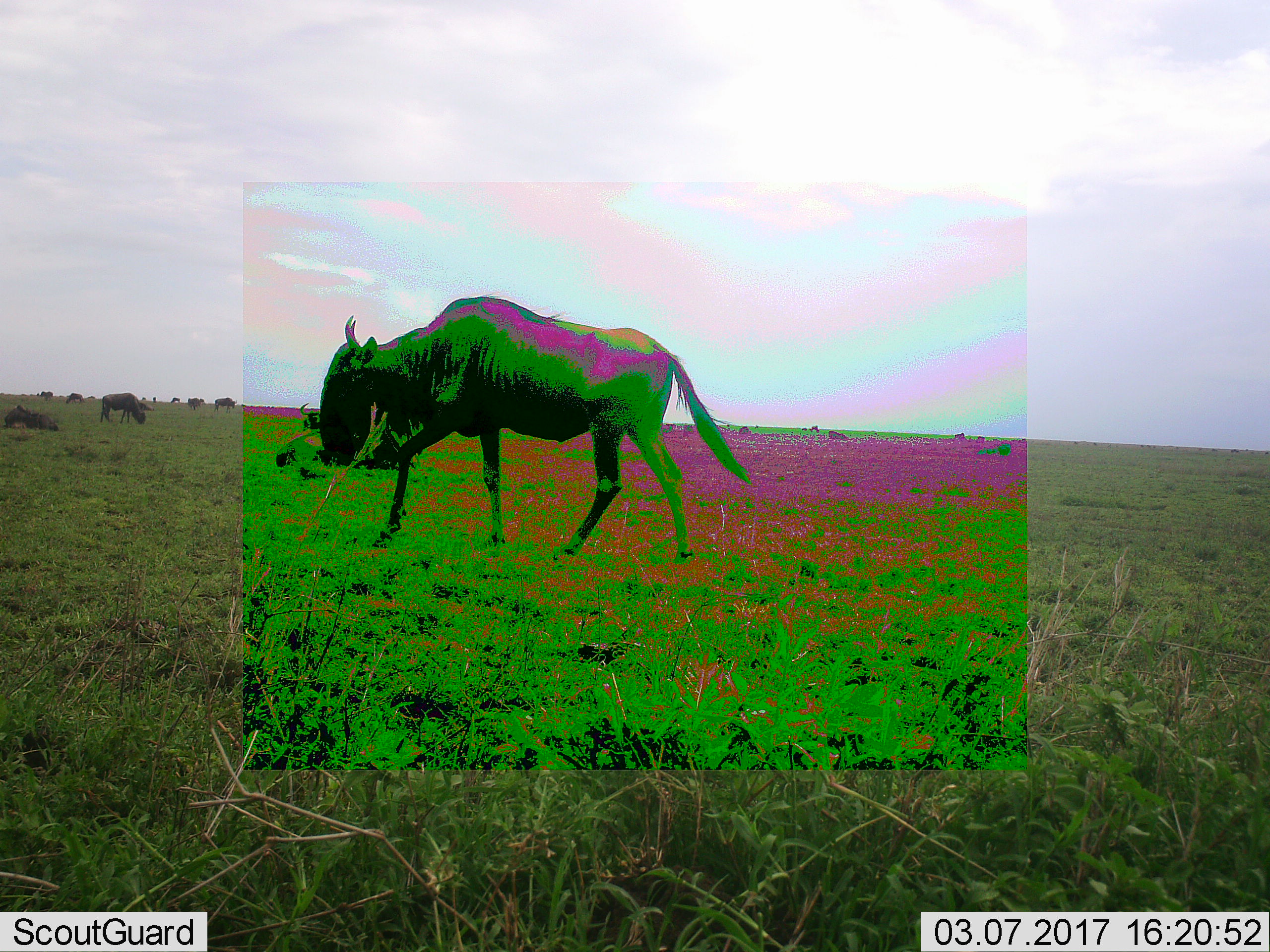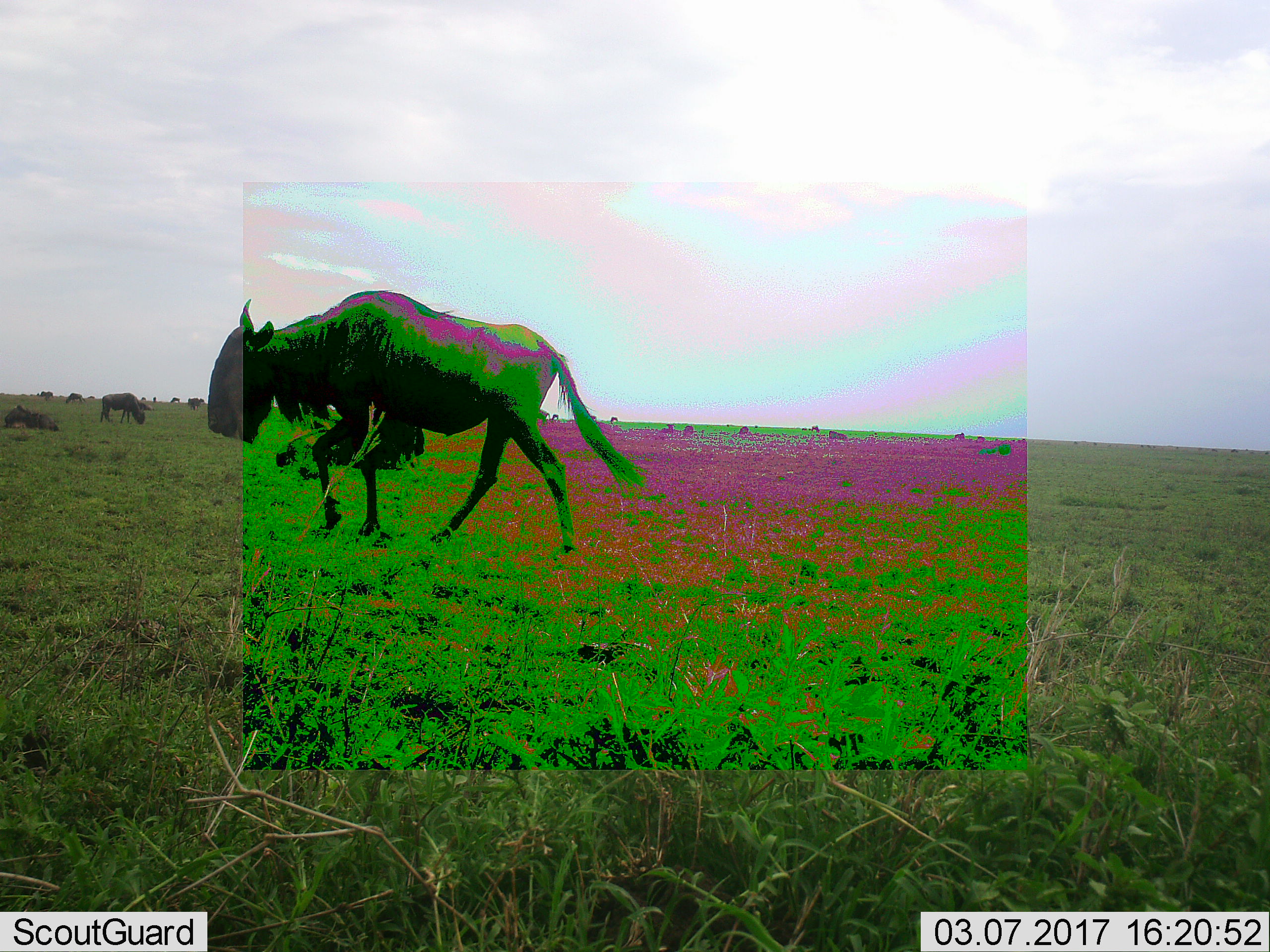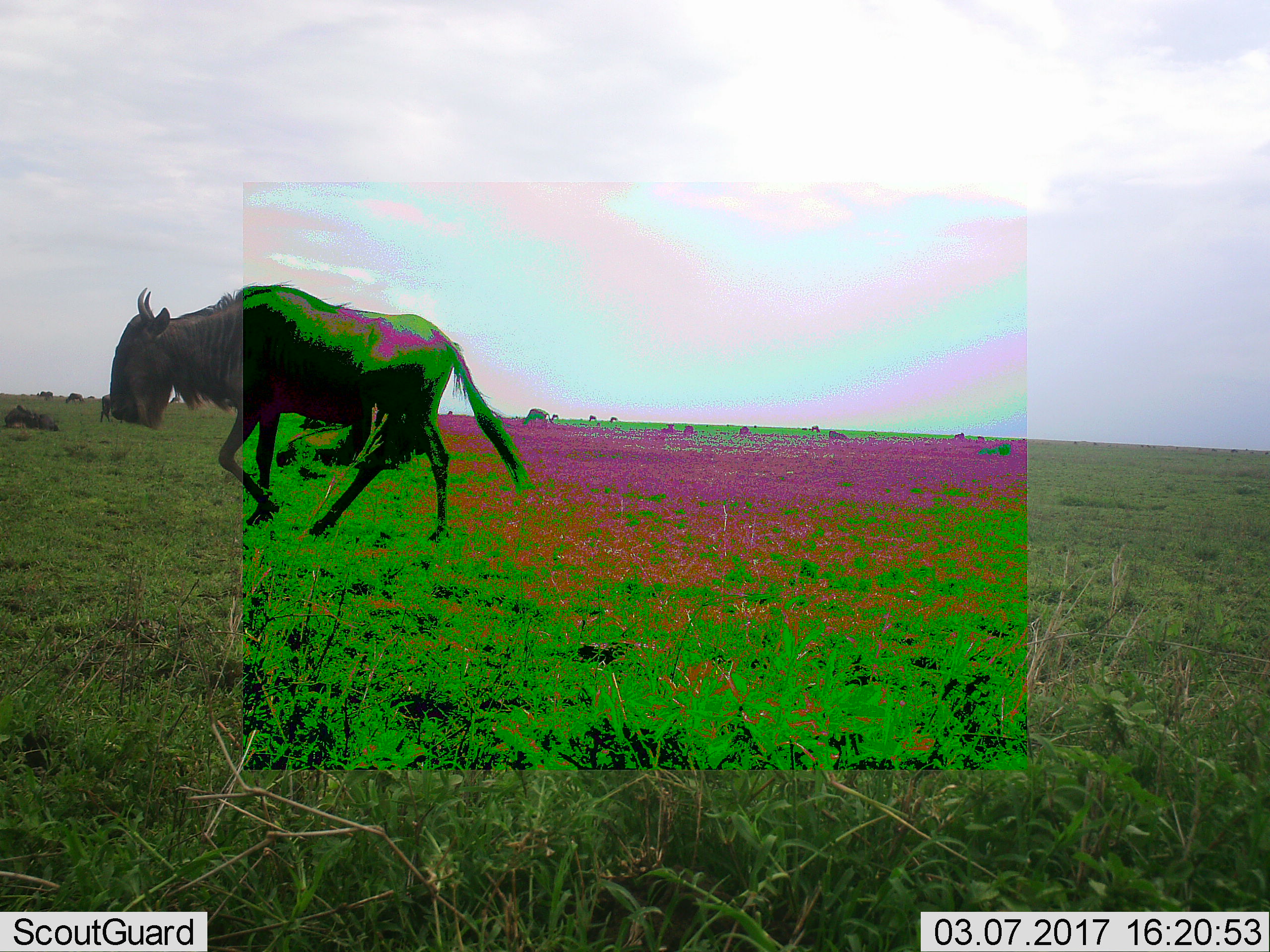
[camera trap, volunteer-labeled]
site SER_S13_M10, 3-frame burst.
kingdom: Animalia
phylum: Chordata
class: Mammalia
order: Artiodactyla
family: Bovidae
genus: Connochaetes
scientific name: Connochaetes taurinus taurinus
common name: blue wildebeest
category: wildebeestblue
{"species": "wildebeestblue (blue wildebeest) (Connochaetes taurinus taurinus)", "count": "11-50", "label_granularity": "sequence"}